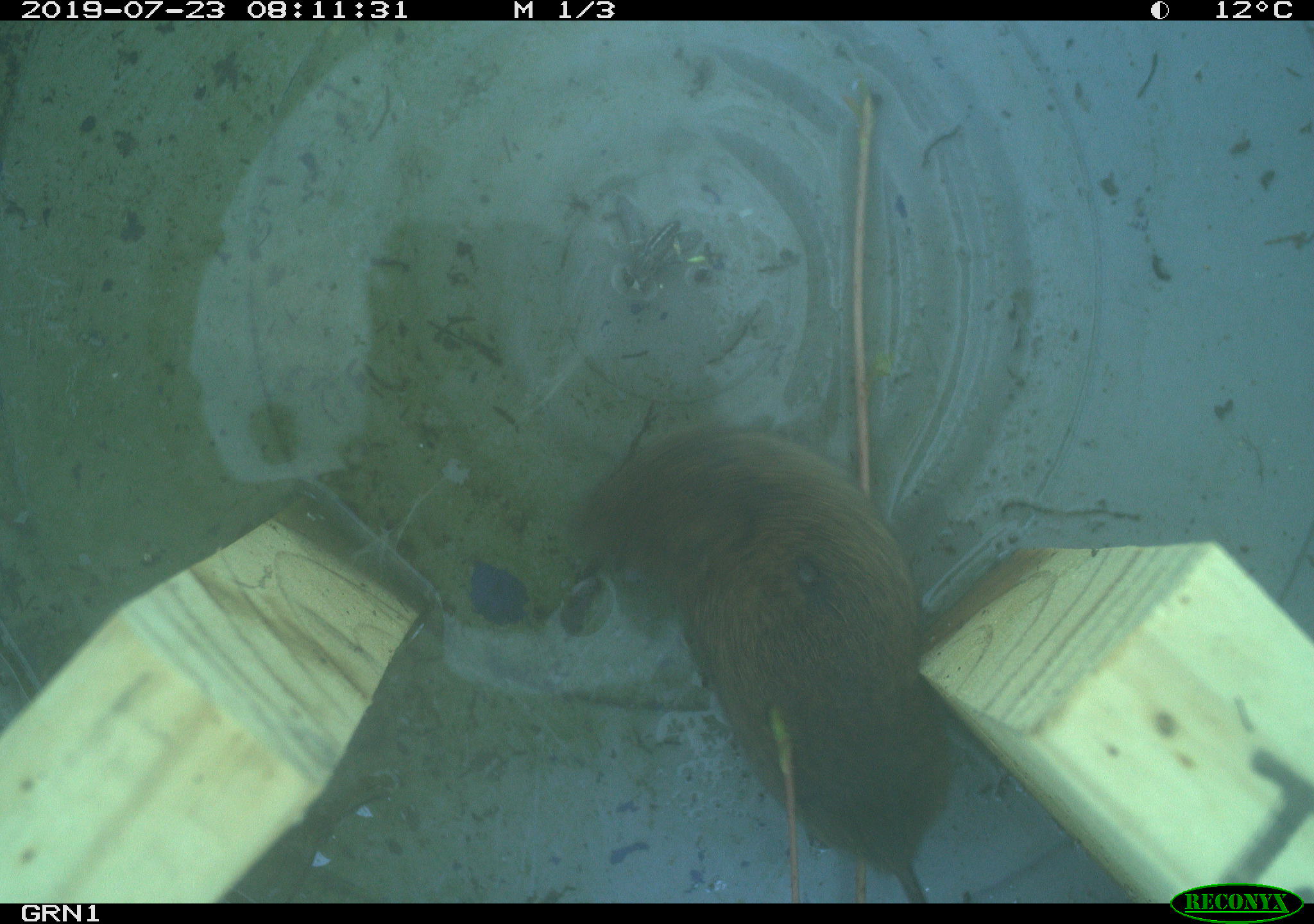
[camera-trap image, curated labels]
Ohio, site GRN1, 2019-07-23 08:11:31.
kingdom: Animalia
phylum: Chordata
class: Mammalia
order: Rodentia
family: Cricetidae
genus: Microtus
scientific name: Microtus pennsylvanicus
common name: meadow vole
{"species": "meadow vole (Microtus pennsylvanicus)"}